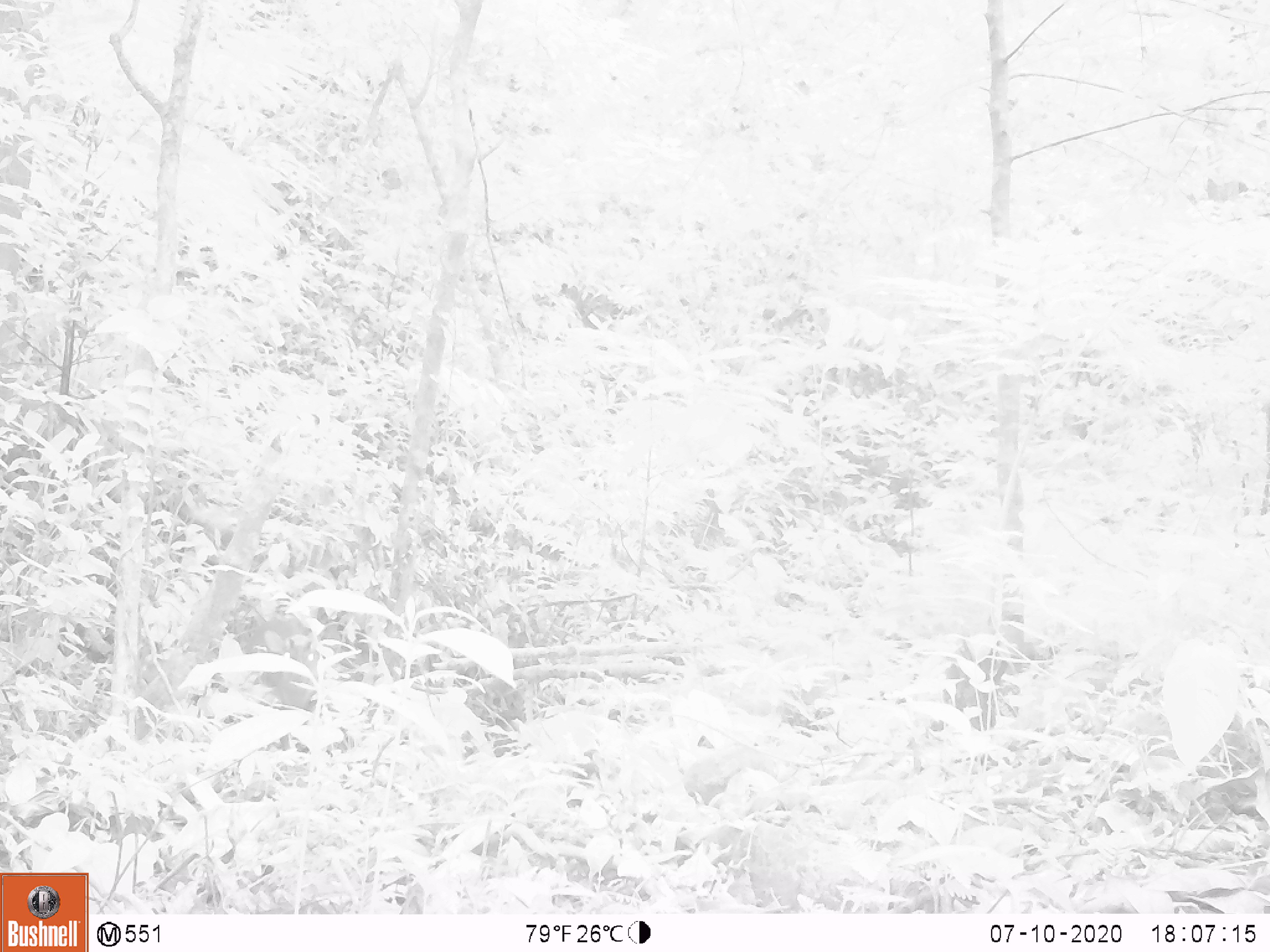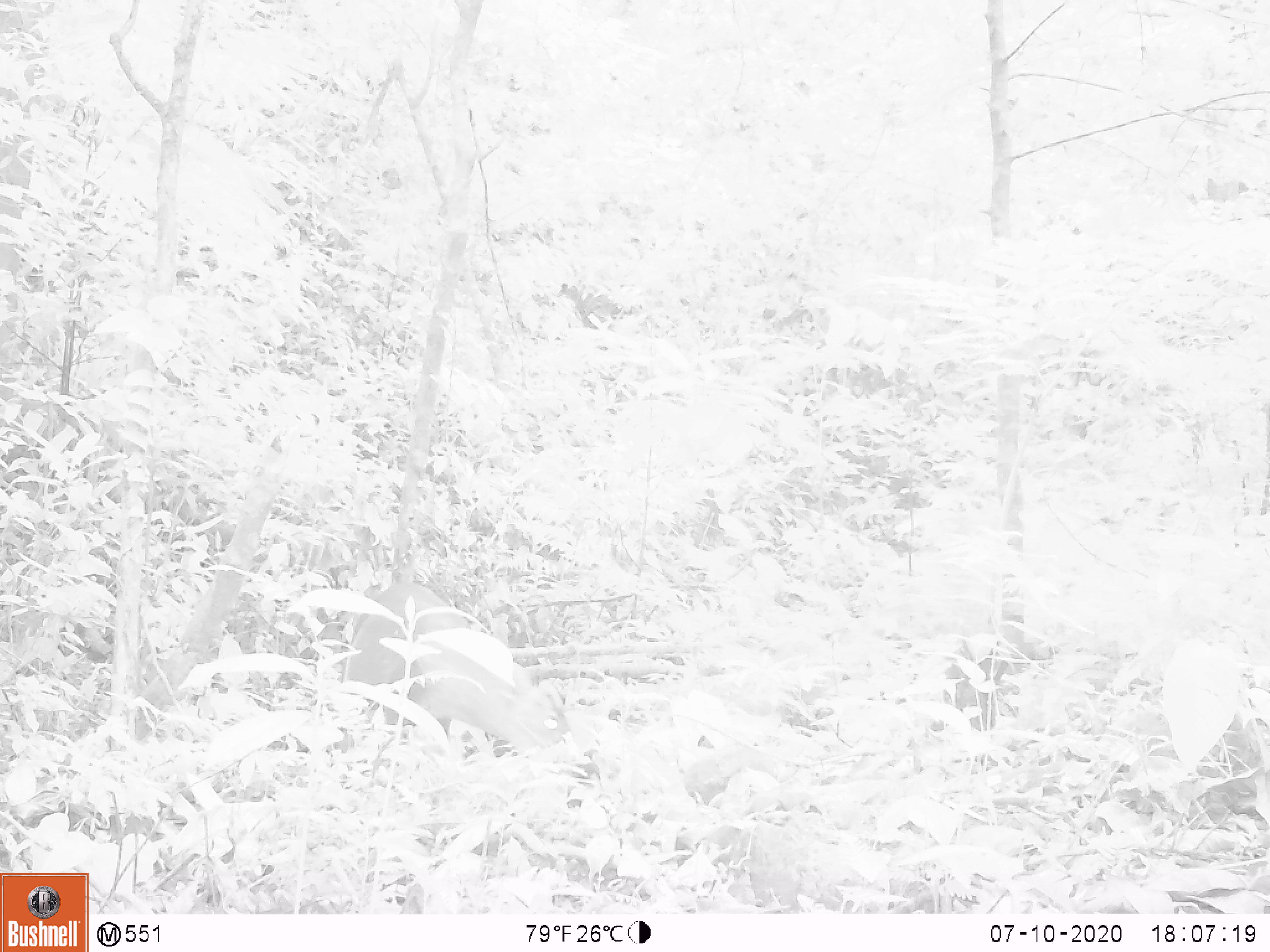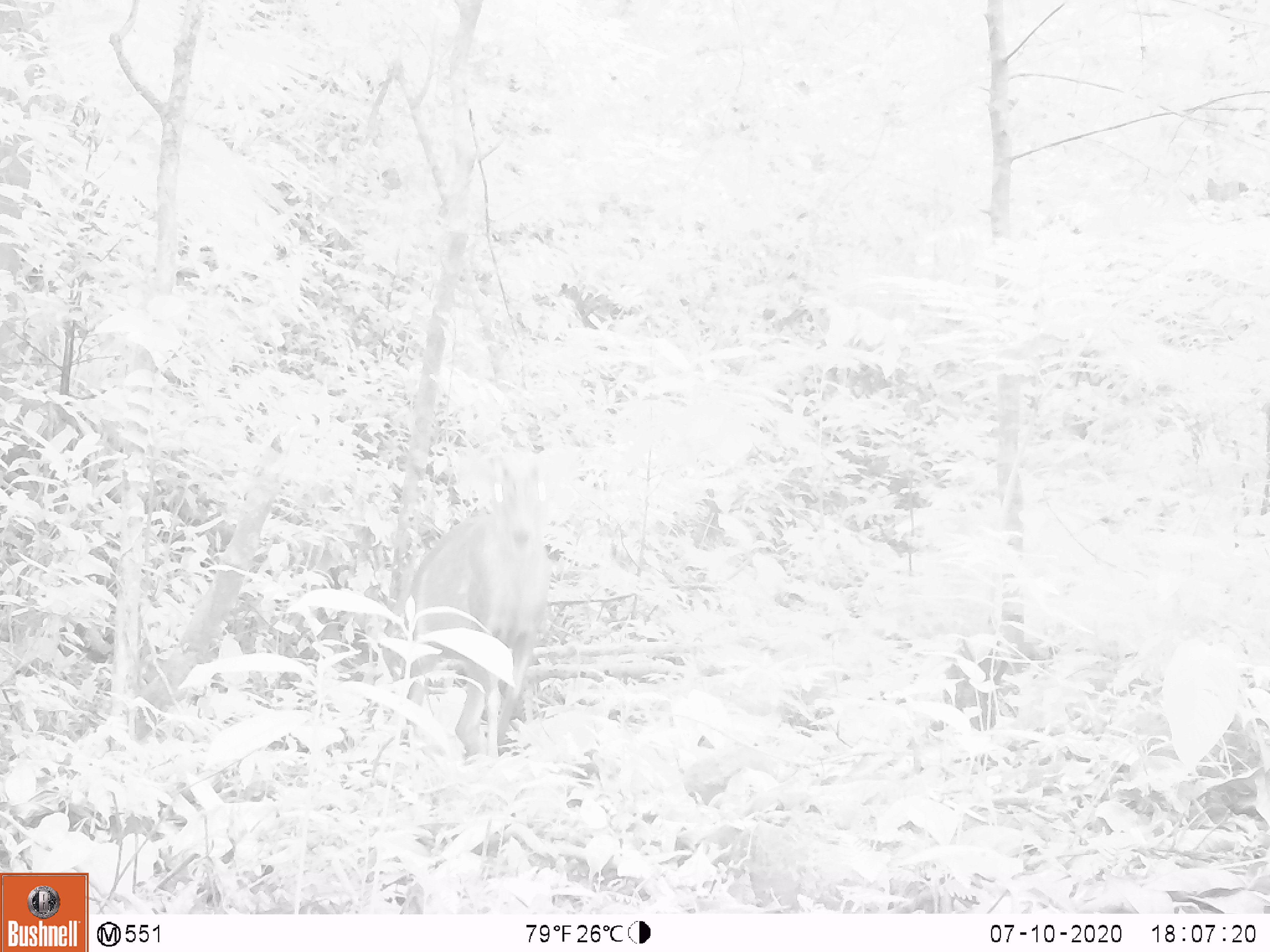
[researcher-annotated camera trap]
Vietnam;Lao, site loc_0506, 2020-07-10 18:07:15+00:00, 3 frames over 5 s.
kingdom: Animalia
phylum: Chordata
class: Mammalia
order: Artiodactyla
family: Cervidae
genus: Muntiacus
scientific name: Muntiacus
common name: muntjacs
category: unidentified muntjac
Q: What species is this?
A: Unidentified muntjac (muntjacs) (Muntiacus).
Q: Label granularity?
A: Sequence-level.